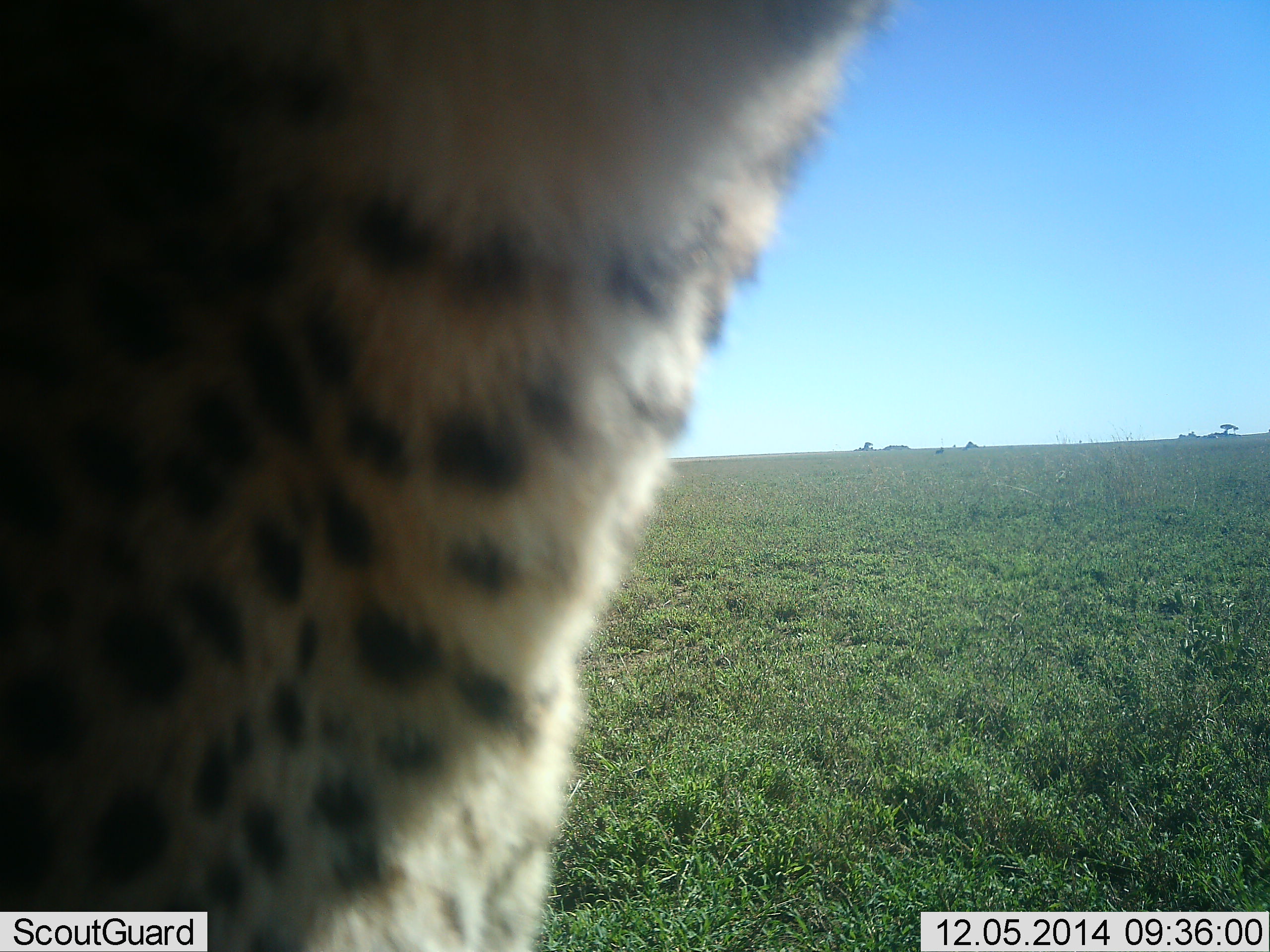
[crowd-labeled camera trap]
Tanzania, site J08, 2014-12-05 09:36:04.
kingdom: Animalia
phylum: Chordata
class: Mammalia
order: Carnivora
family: Felidae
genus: Acinonyx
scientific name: Acinonyx jubatus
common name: cheetah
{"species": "cheetah (Acinonyx jubatus)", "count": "1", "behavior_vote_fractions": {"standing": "100%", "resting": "0%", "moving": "0%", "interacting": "0%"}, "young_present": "0%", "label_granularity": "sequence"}